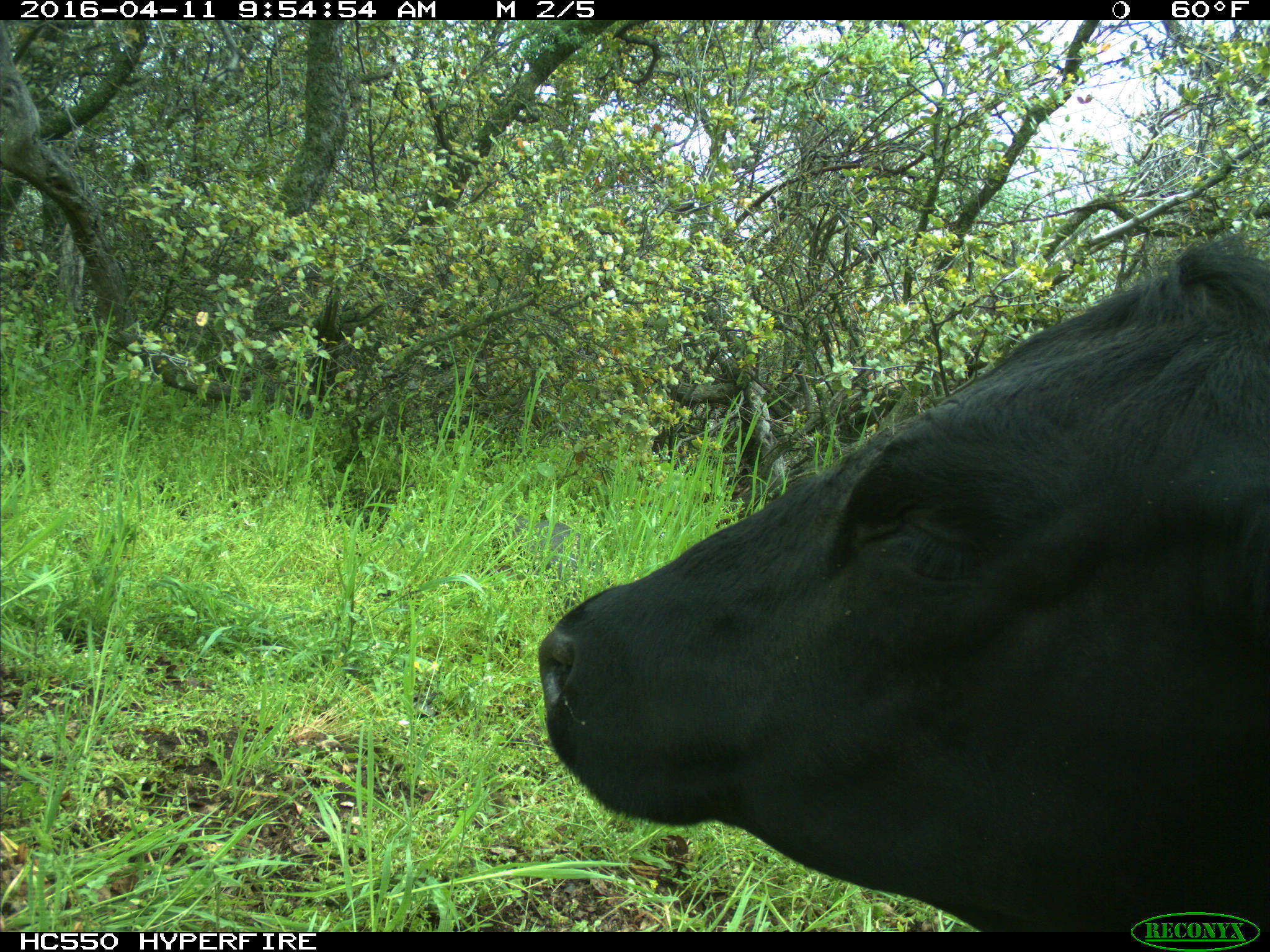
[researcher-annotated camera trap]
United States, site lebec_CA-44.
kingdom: Animalia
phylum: Chordata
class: Mammalia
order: Artiodactyla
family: Bovidae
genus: Bos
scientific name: Bos taurus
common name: domestic cow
Bos taurus (domestic cow).